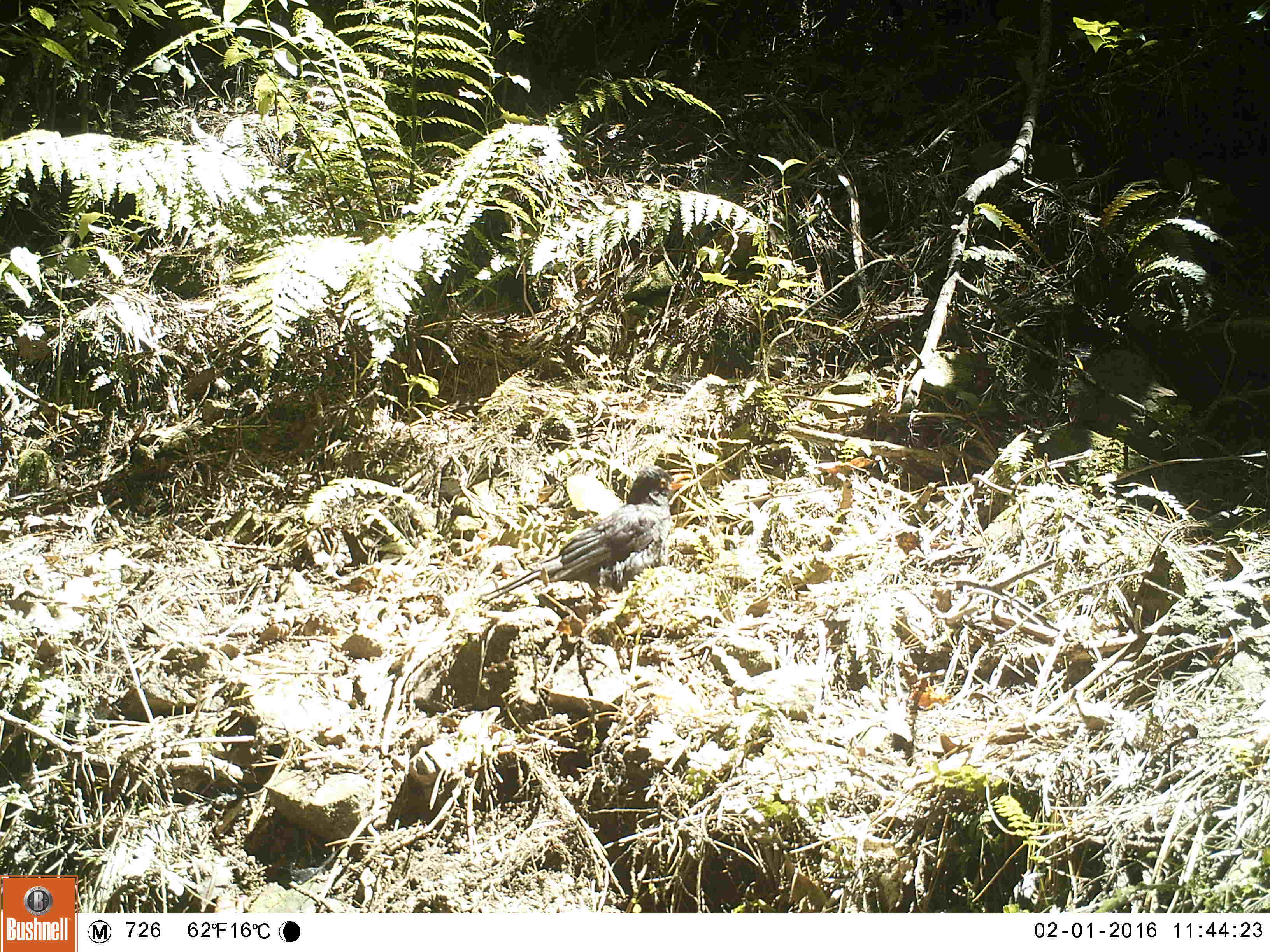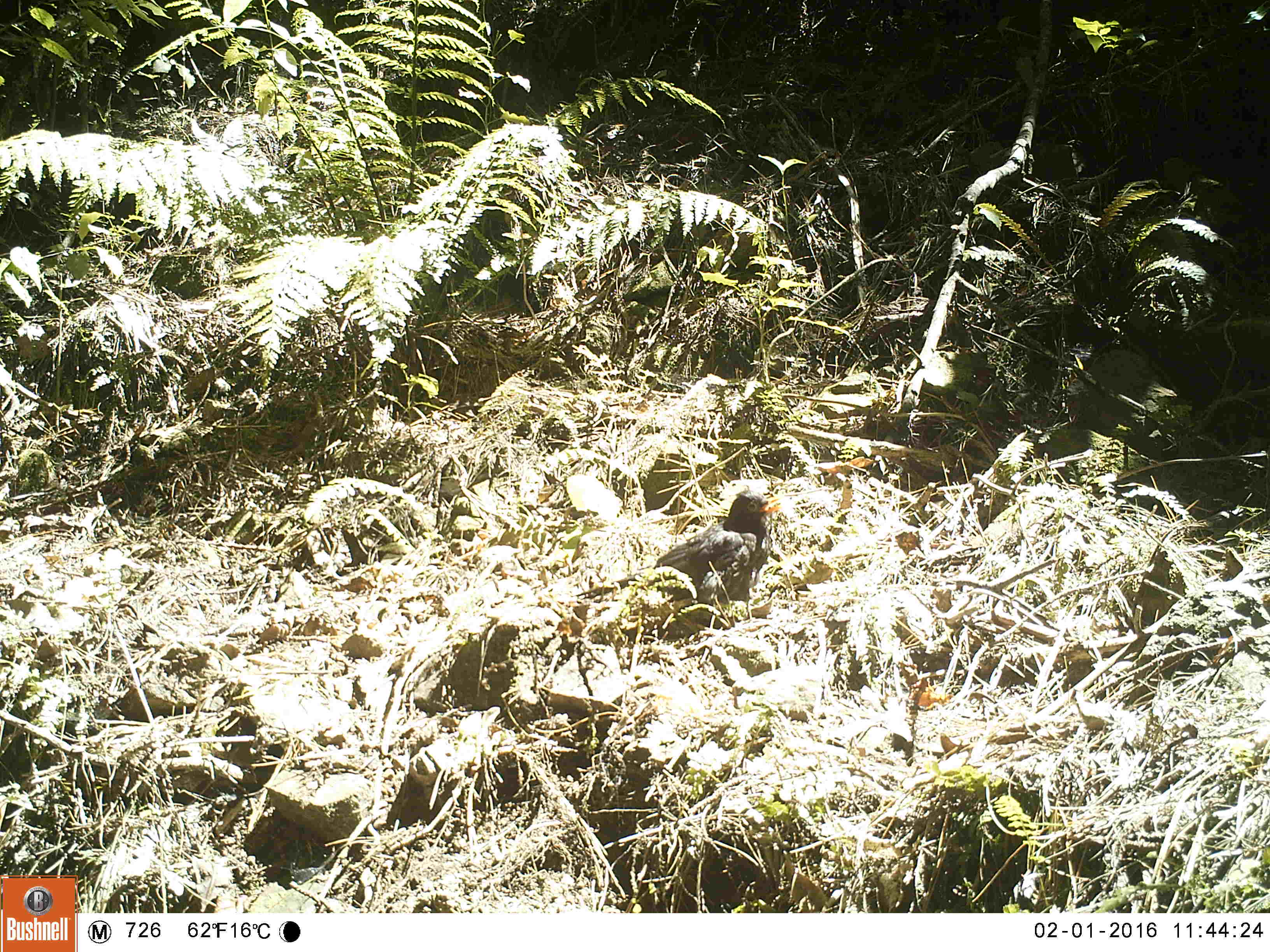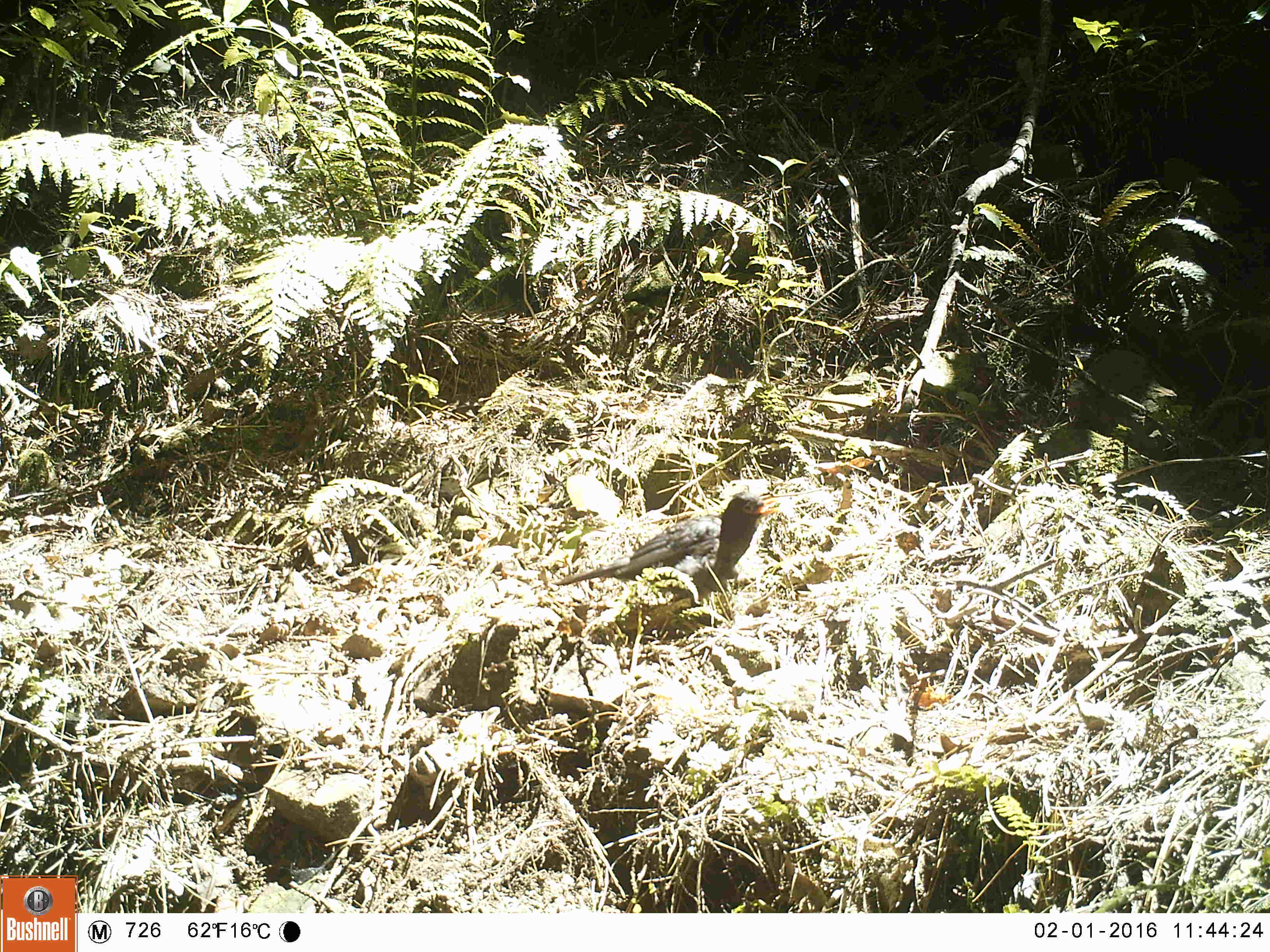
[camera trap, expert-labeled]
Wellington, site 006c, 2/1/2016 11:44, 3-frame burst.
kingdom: Animalia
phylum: Chordata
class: Aves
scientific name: Aves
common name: bird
Bird (Aves).